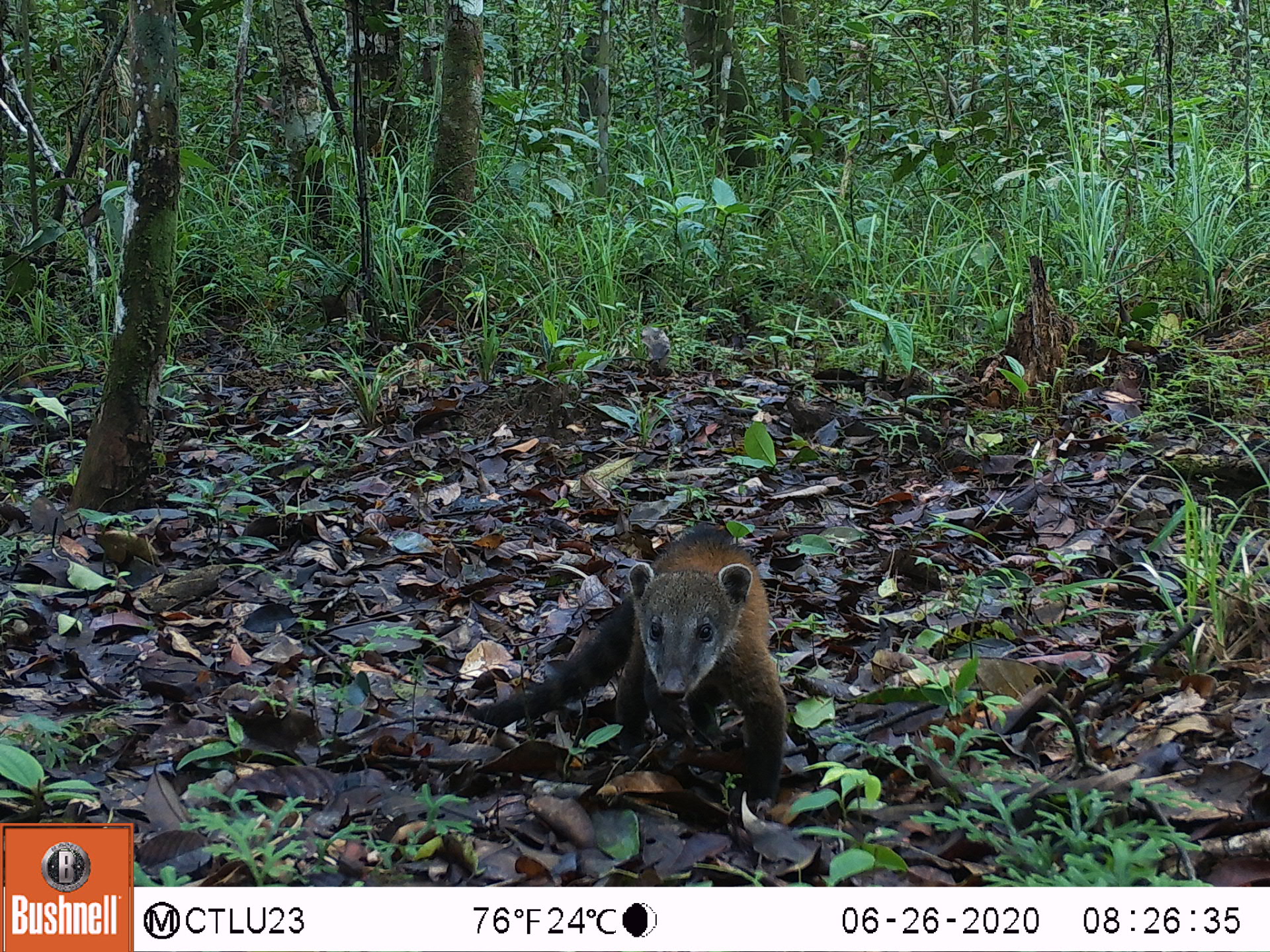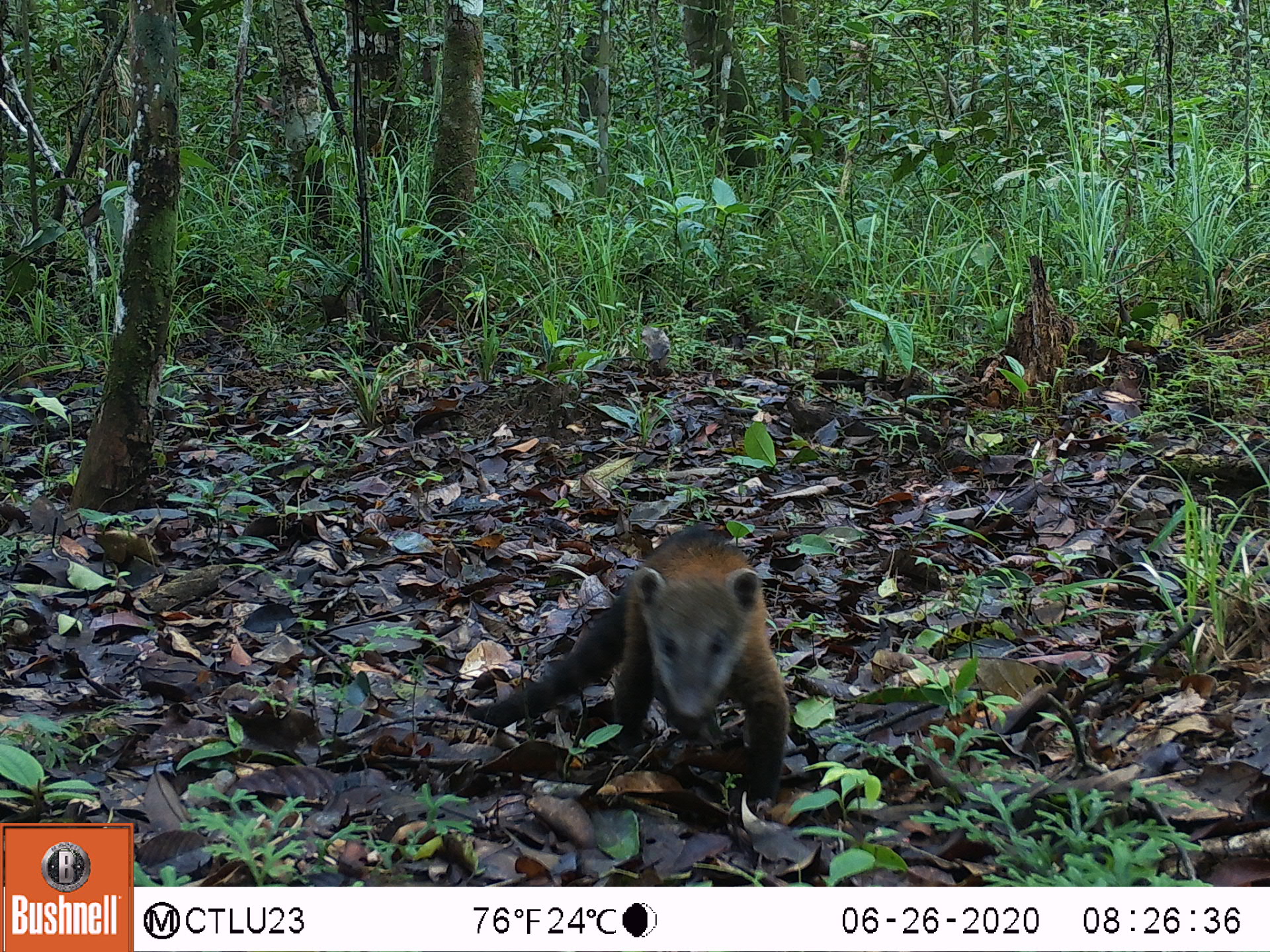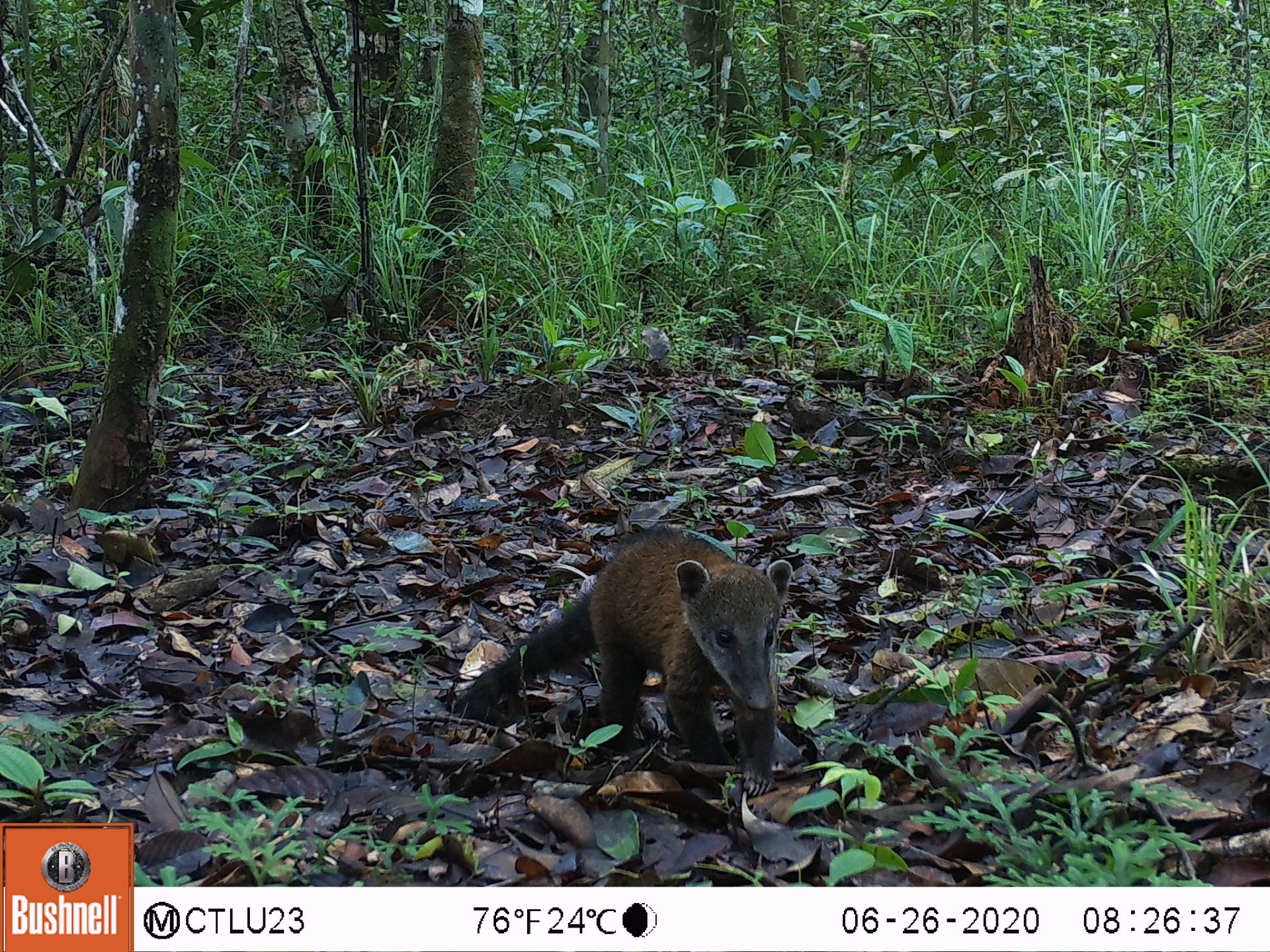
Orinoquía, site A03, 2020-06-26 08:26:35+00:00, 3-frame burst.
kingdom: Animalia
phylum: Chordata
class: Mammalia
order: Carnivora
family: Procyonidae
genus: Nasua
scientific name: Nasua nasua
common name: south american coati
South american coati (Nasua nasua).